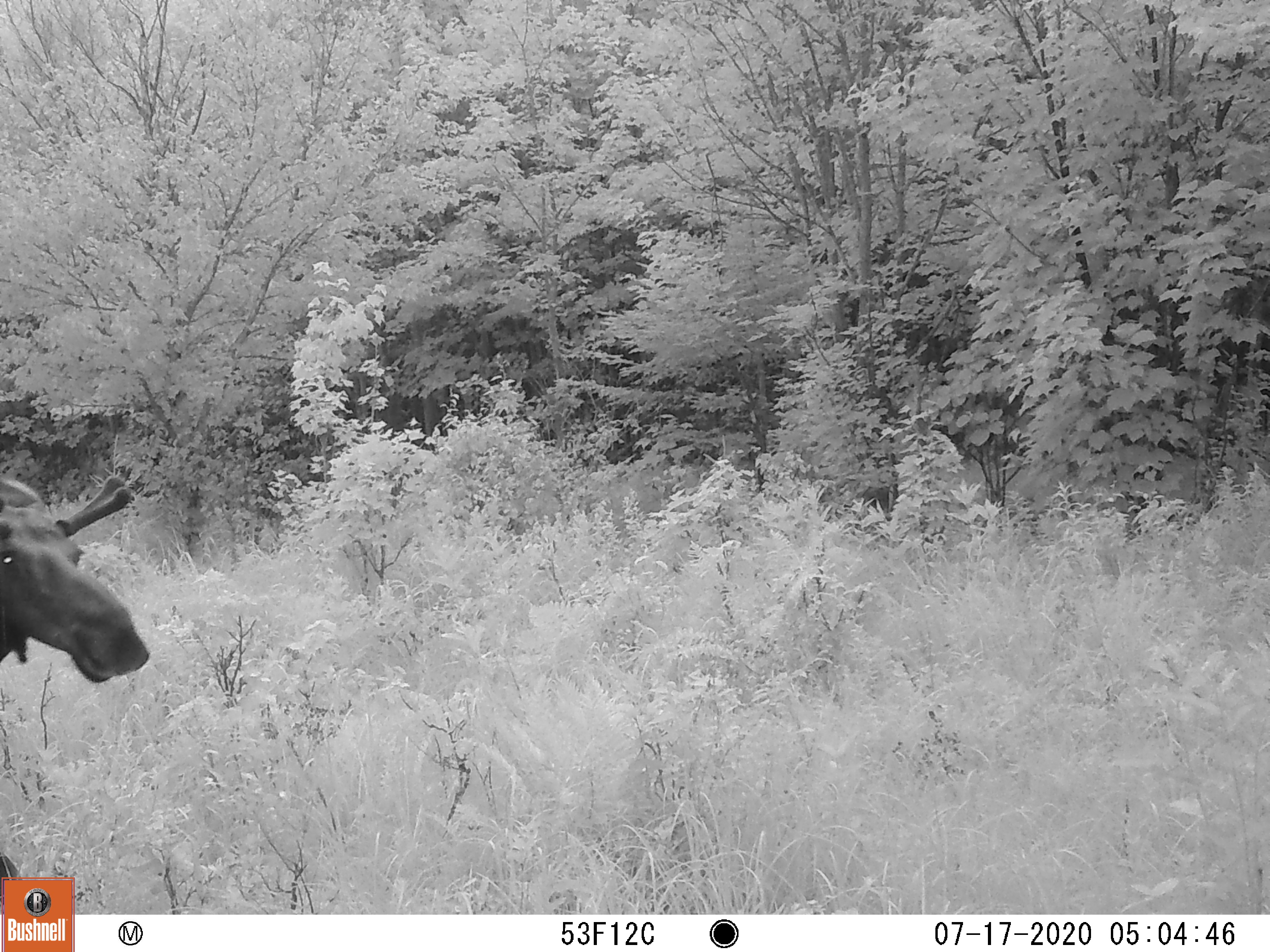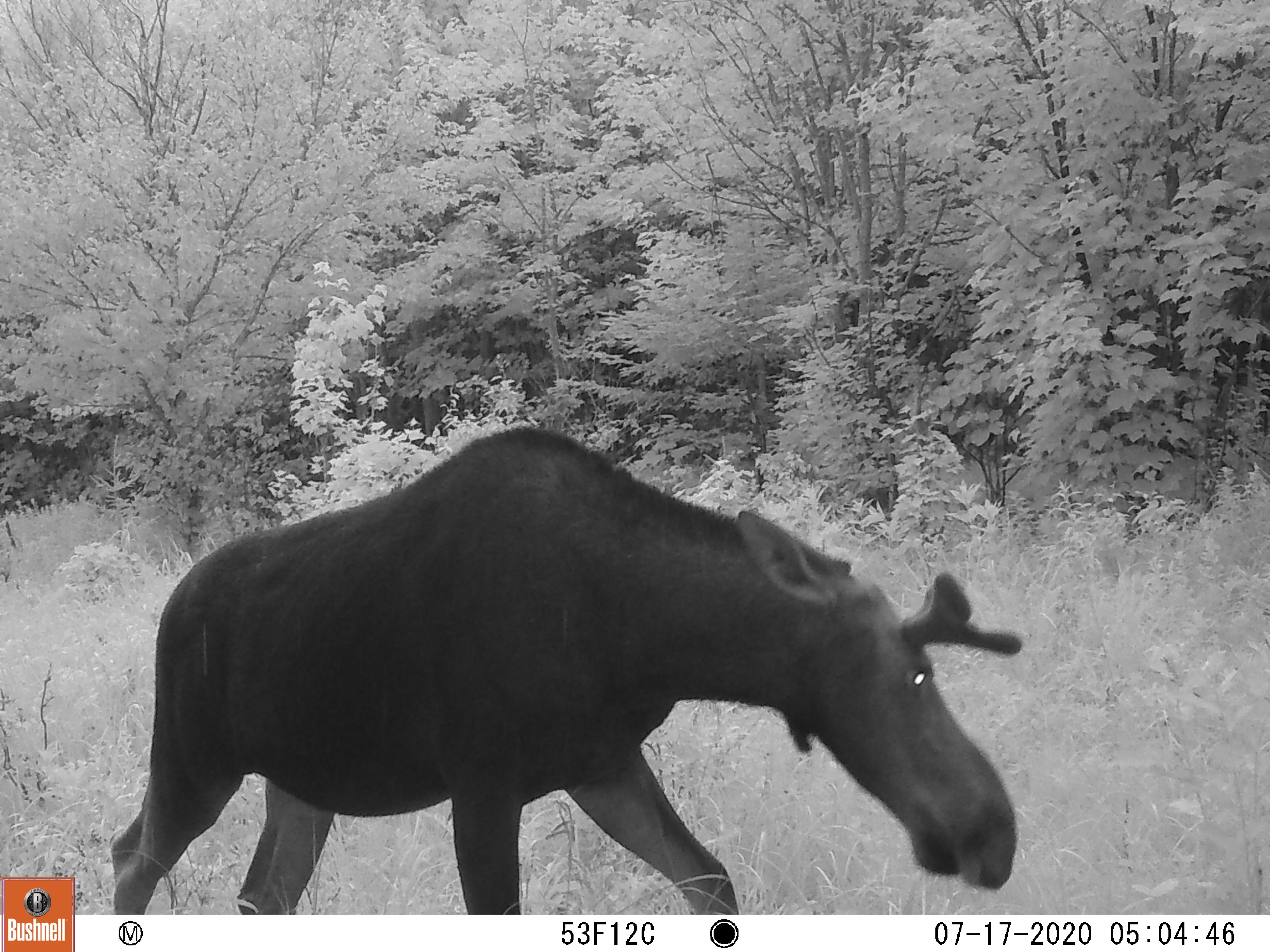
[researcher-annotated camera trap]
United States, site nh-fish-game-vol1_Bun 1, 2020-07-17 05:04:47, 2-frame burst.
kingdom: Animalia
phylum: Chordata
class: Mammalia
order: Artiodactyla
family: Cervidae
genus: Alces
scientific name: Alces alces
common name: moose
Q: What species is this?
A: Moose (Alces alces).